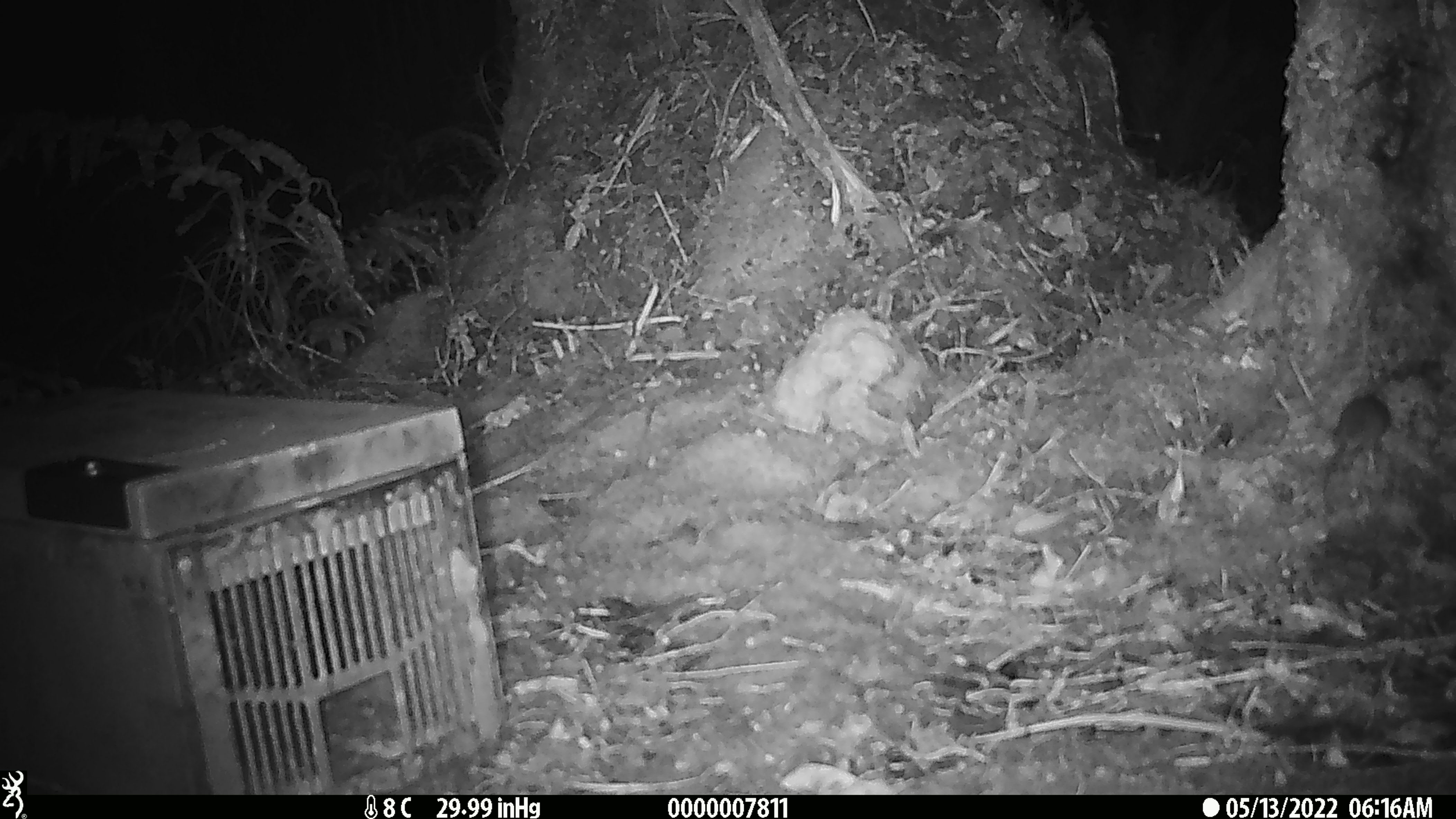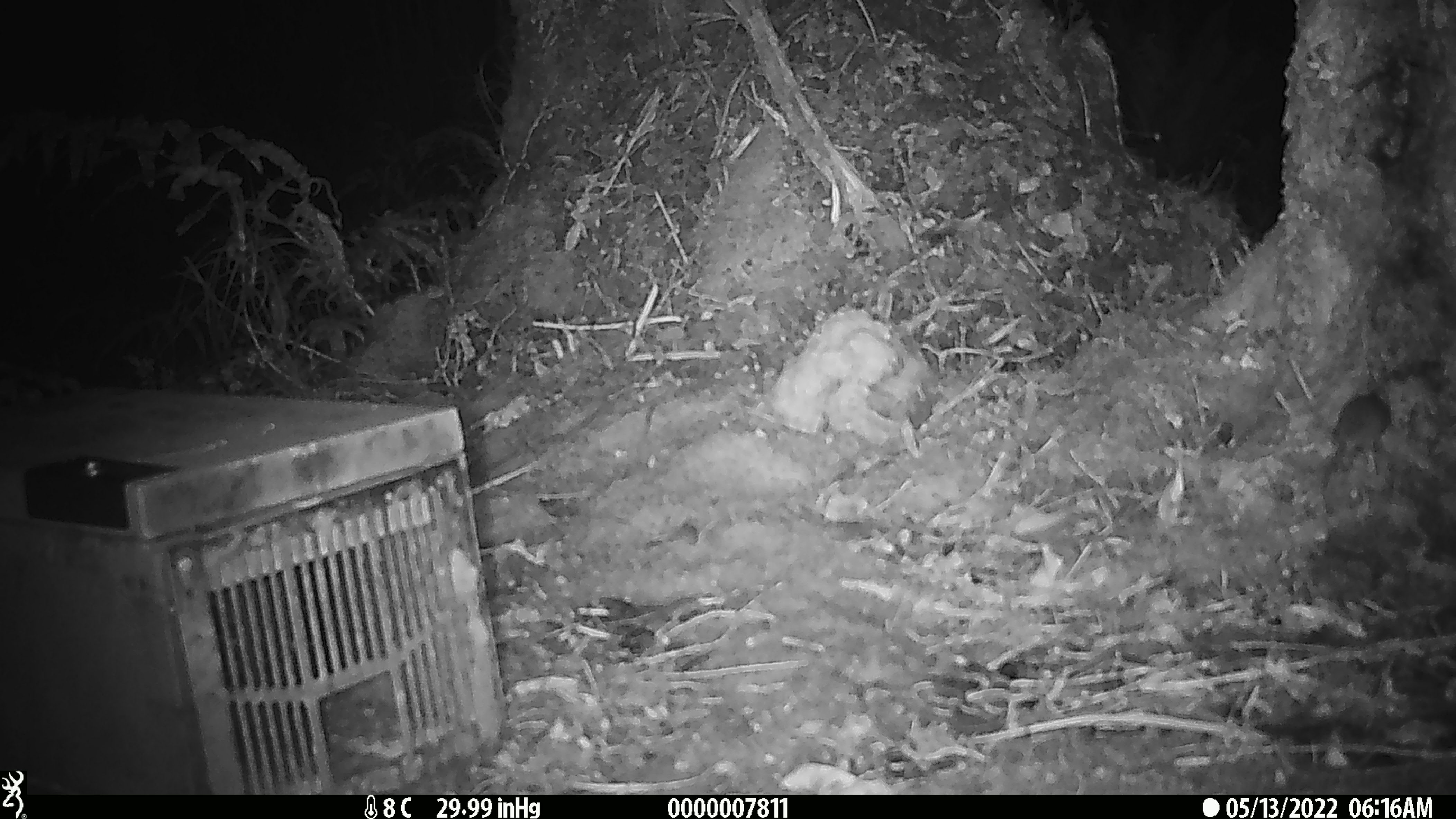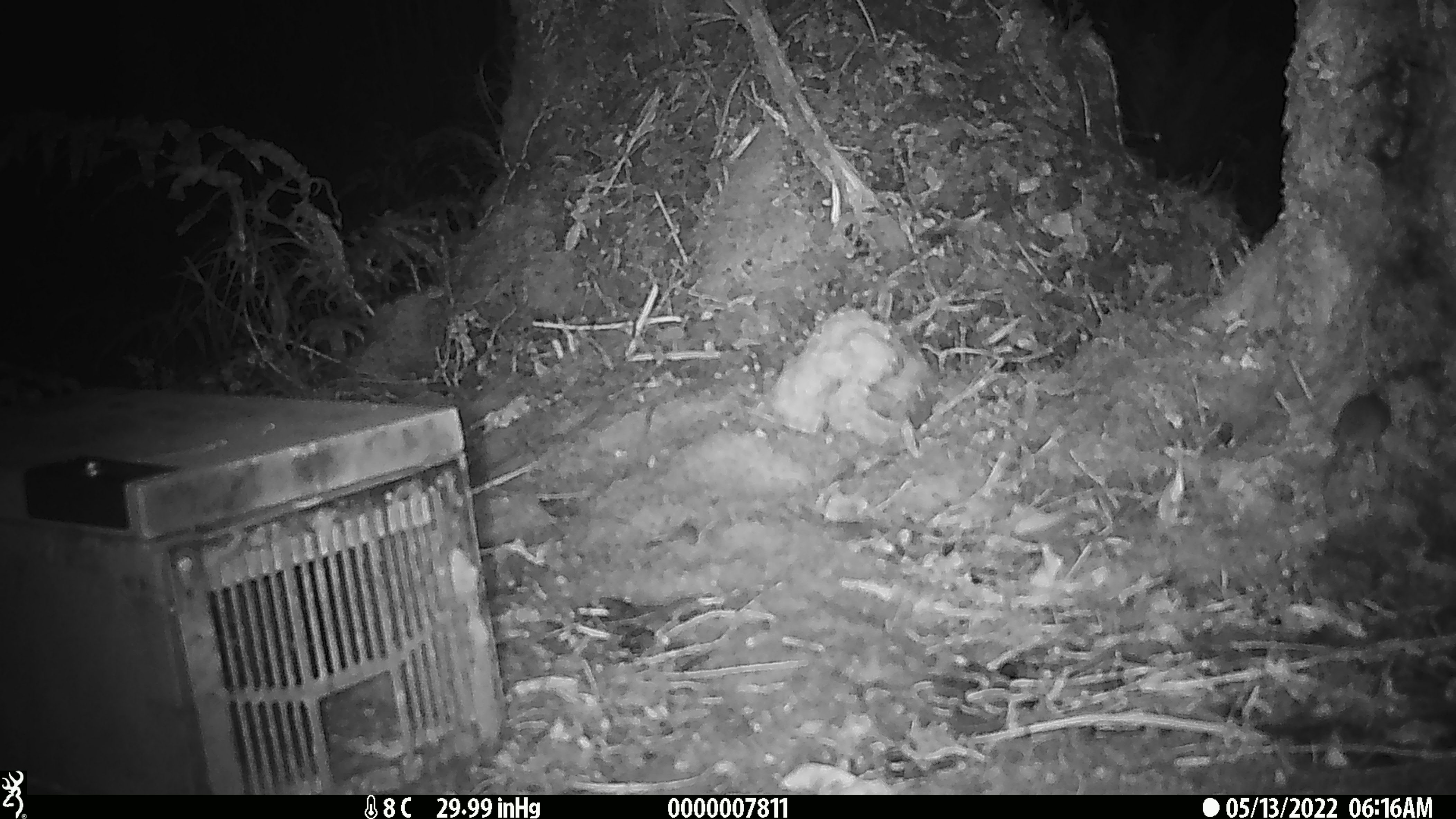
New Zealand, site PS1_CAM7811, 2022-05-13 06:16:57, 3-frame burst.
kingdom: Animalia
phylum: Chordata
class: Mammalia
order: Rodentia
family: Muridae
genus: Mus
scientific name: Mus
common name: mouse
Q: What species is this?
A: Mouse (Mus).